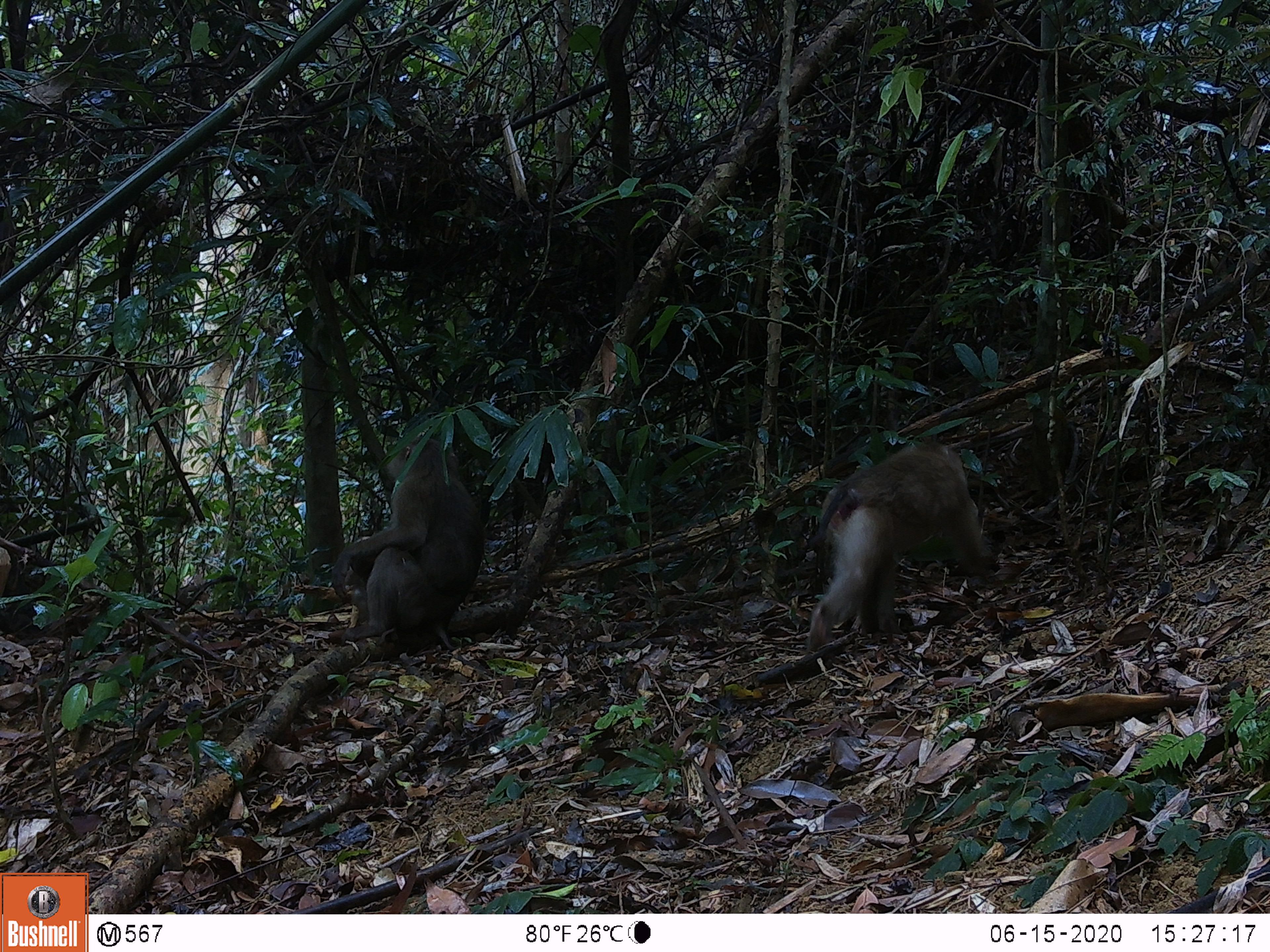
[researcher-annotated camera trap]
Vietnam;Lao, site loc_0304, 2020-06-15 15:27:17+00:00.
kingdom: Animalia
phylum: Chordata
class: Mammalia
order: Primates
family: Cercopithecidae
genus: Macaca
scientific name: Macaca nemestrina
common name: pig-tailed macaque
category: pig tailed macaque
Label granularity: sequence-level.